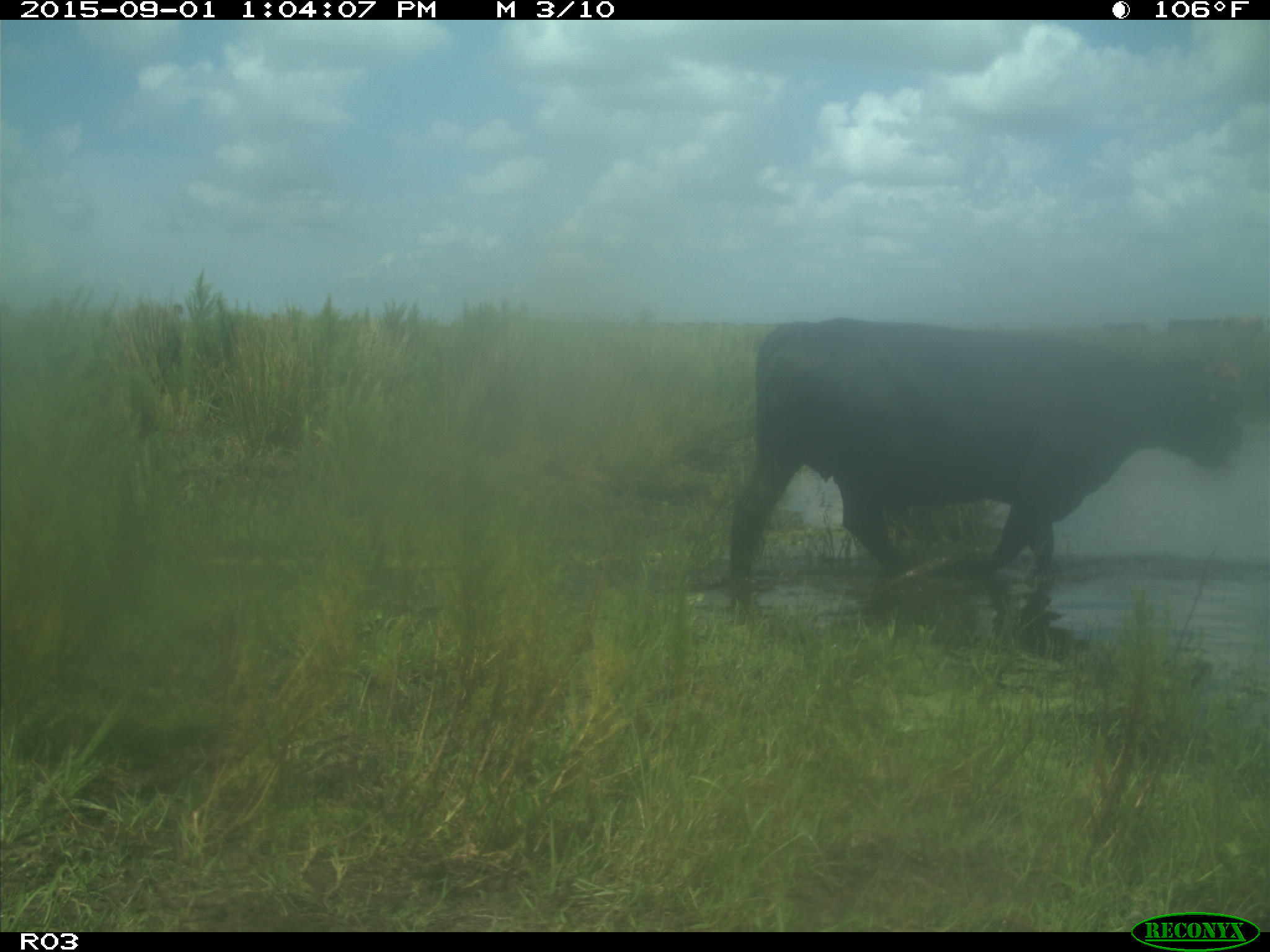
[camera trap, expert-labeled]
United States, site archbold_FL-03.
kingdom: Animalia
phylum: Chordata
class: Mammalia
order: Artiodactyla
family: Bovidae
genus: Bos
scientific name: Bos taurus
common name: domestic cow